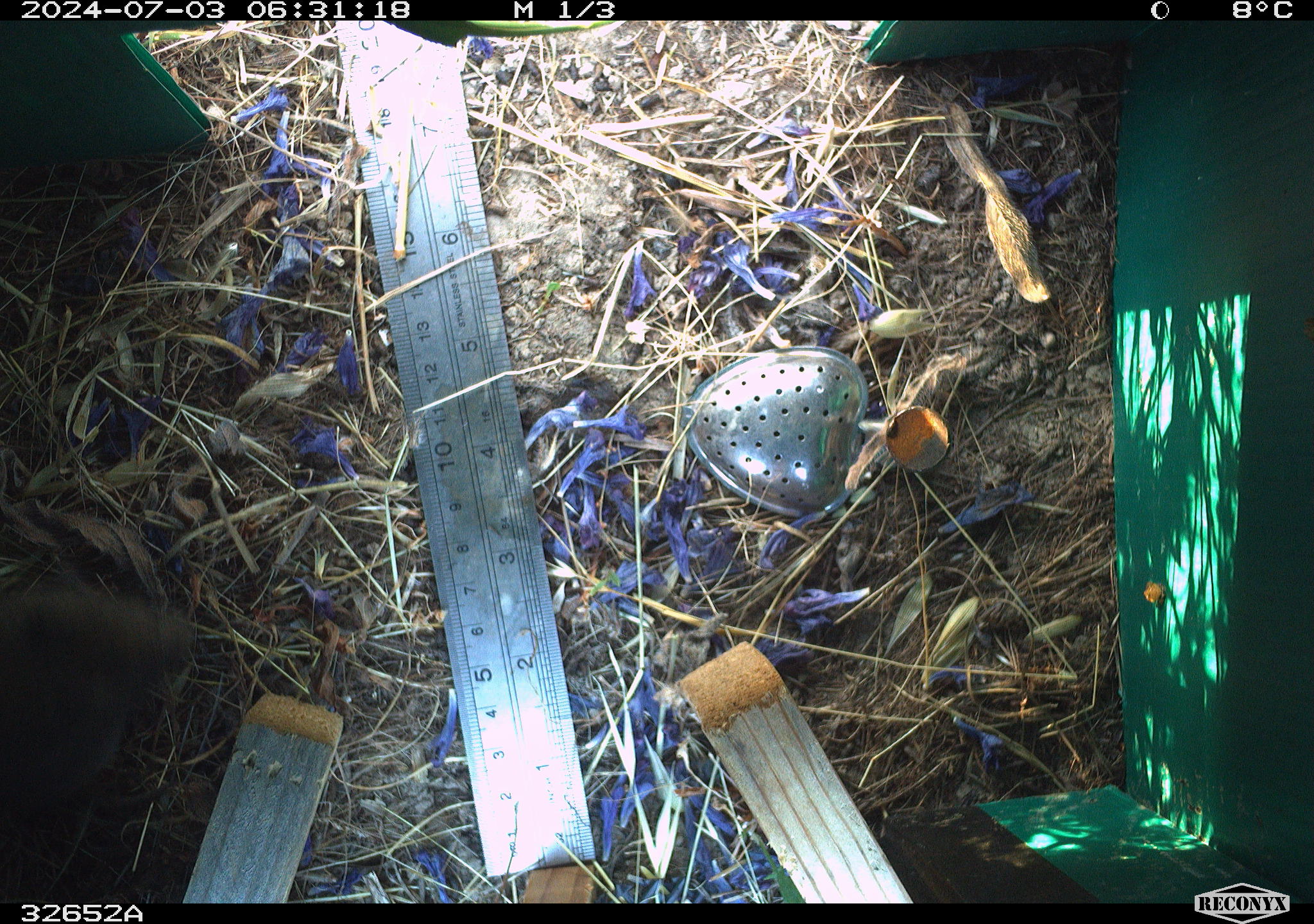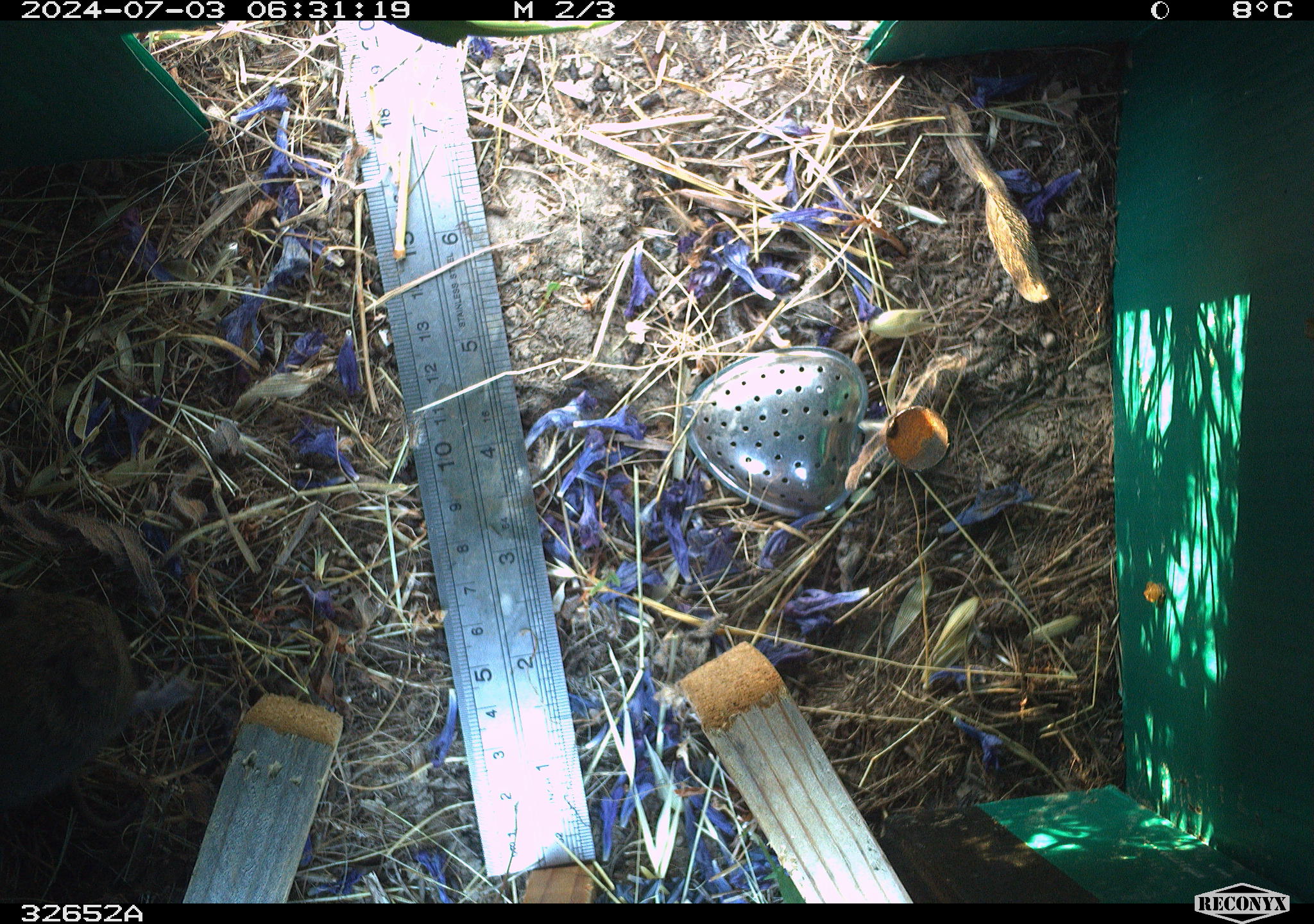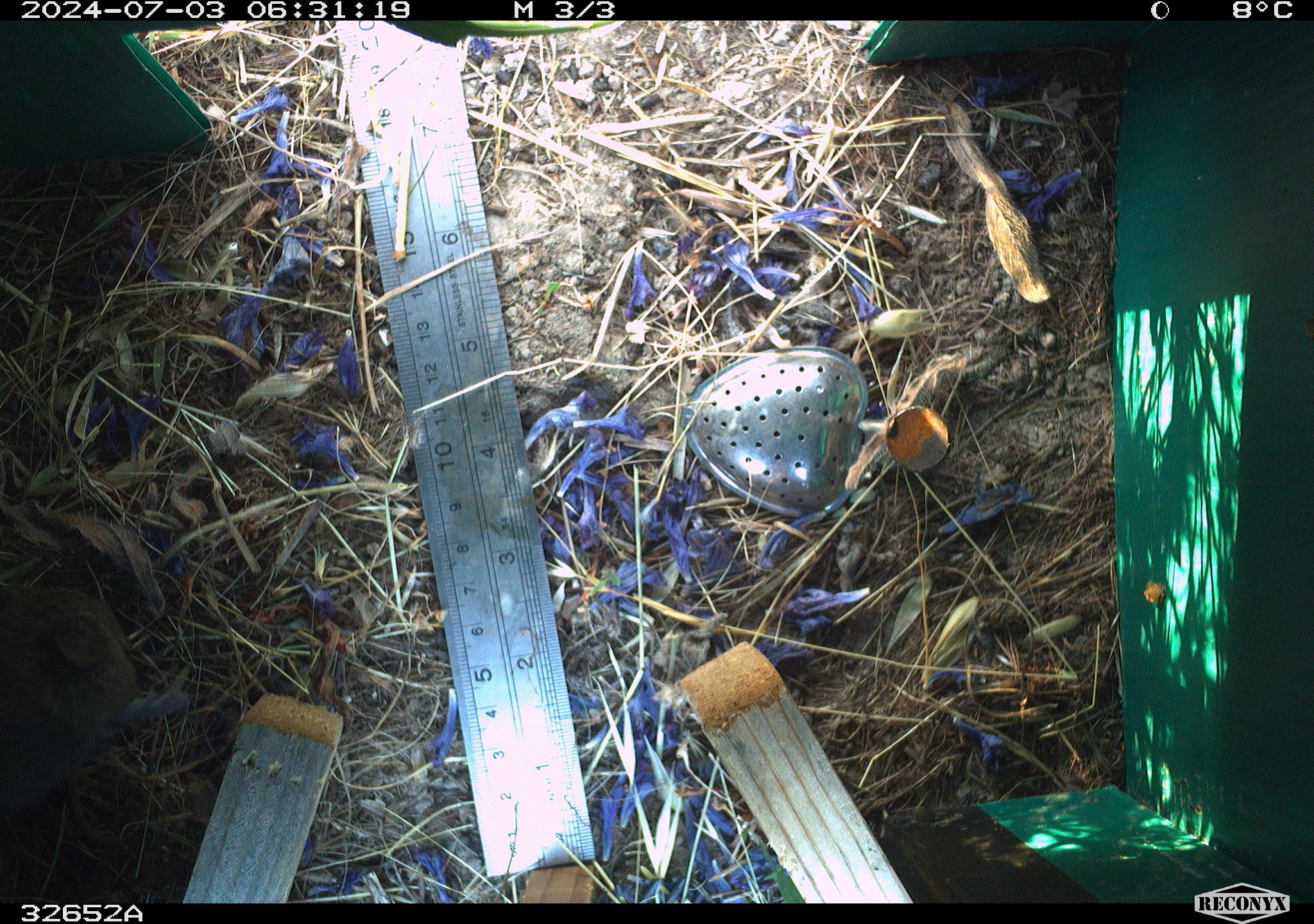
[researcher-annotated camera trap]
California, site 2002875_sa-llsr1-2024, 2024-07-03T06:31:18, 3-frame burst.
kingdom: Animalia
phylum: Chordata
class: Mammalia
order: Rodentia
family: Cricetidae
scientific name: Arvicolinae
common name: voles, lemmings, and muskrats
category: arvicolinae subfamily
Arvicolinae subfamily (voles, lemmings, and muskrats) (Arvicolinae).